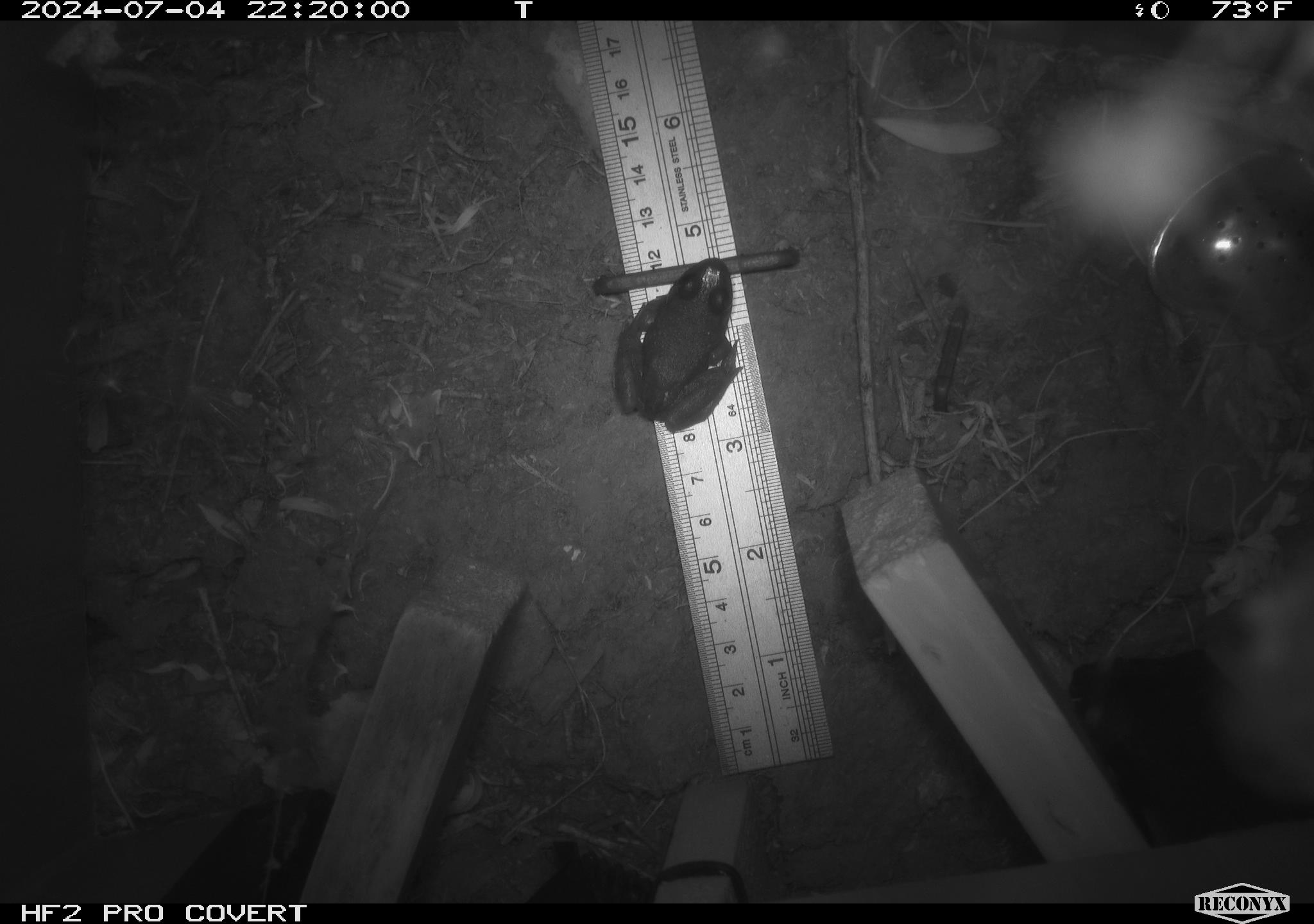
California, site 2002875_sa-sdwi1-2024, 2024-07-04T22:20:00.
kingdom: Animalia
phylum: Chordata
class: Amphibia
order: Anura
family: Ranidae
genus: Lithobates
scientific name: Lithobates catesbeianus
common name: american bullfrog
American bullfrog (Lithobates catesbeianus).